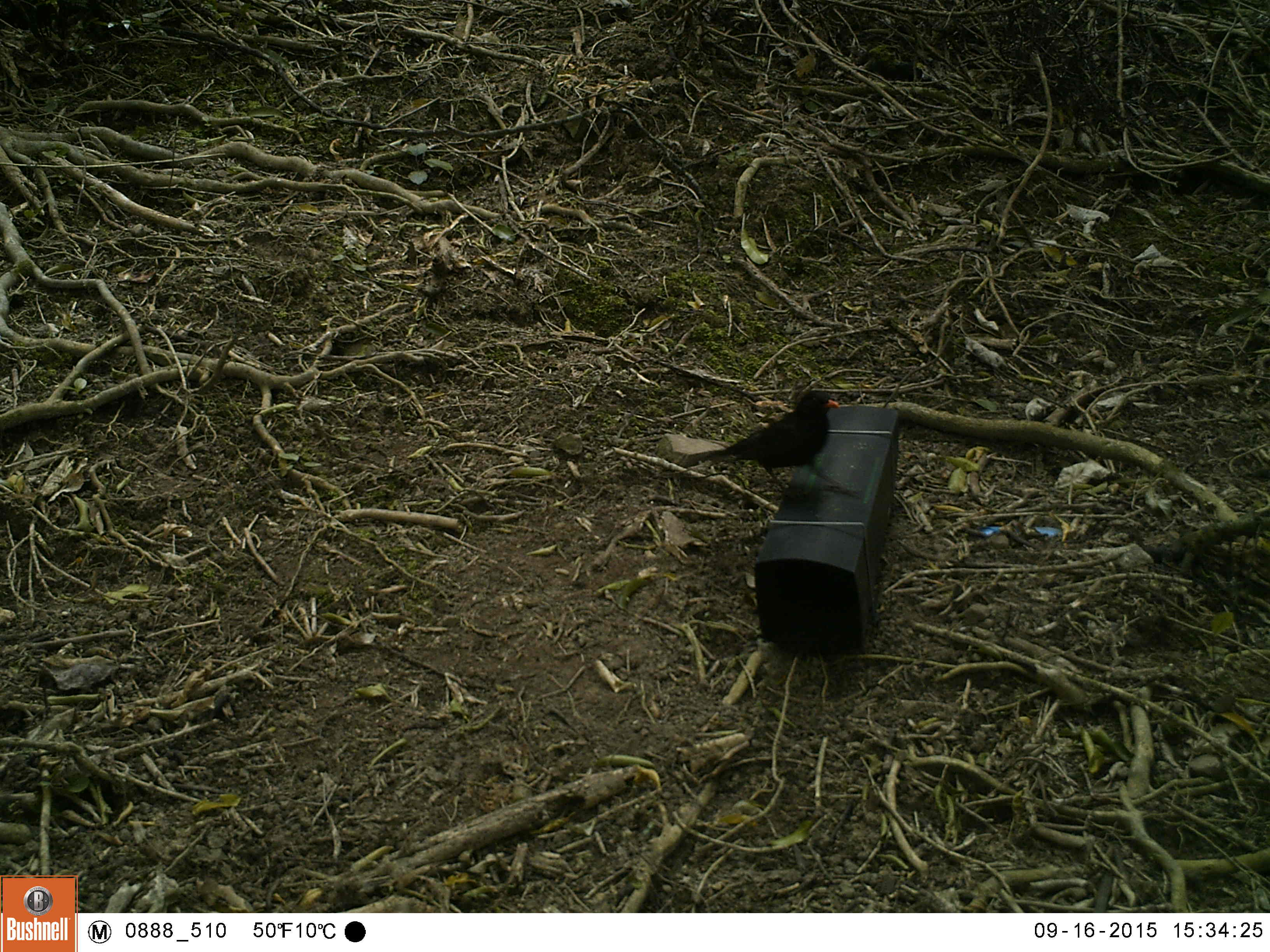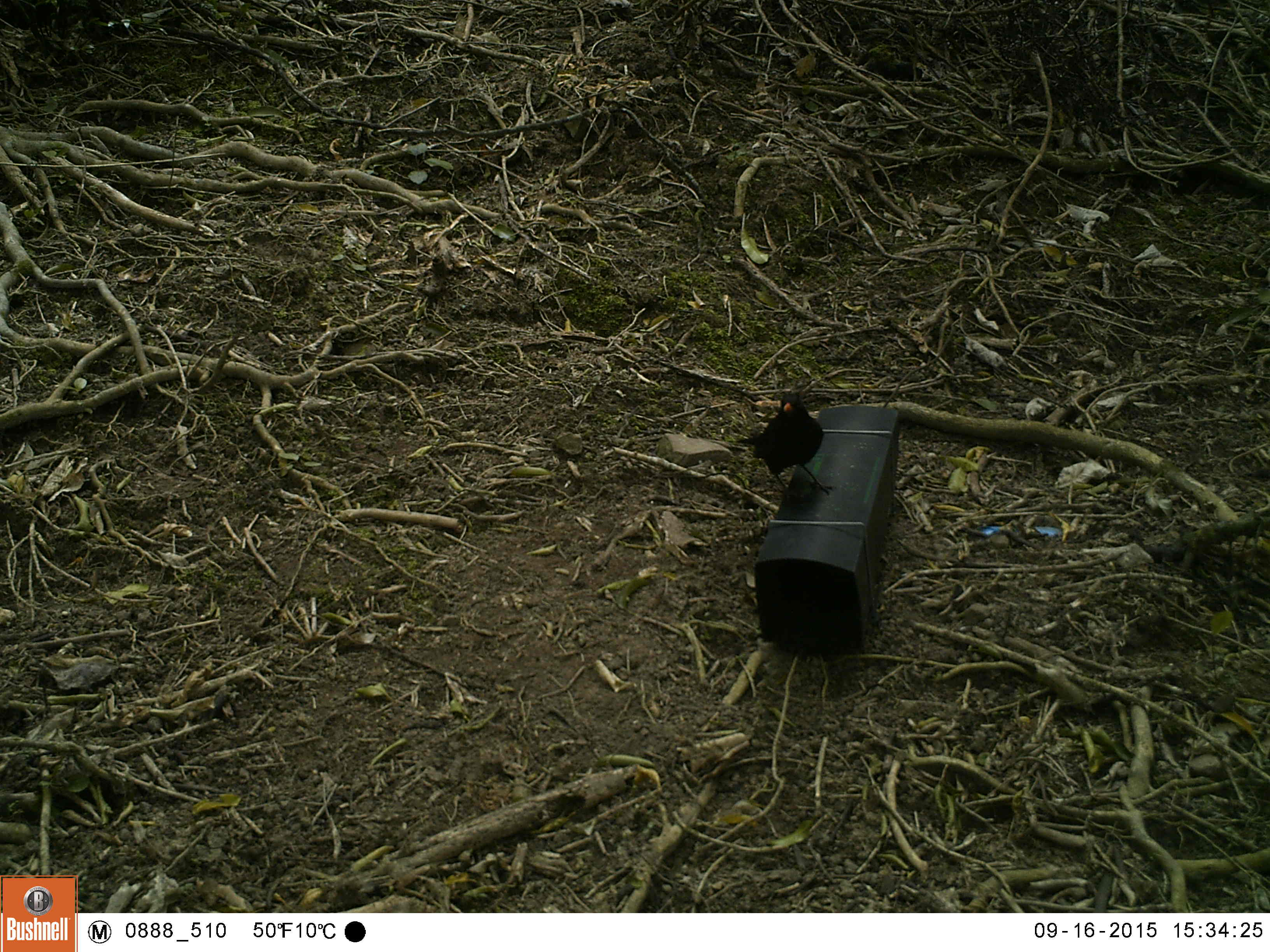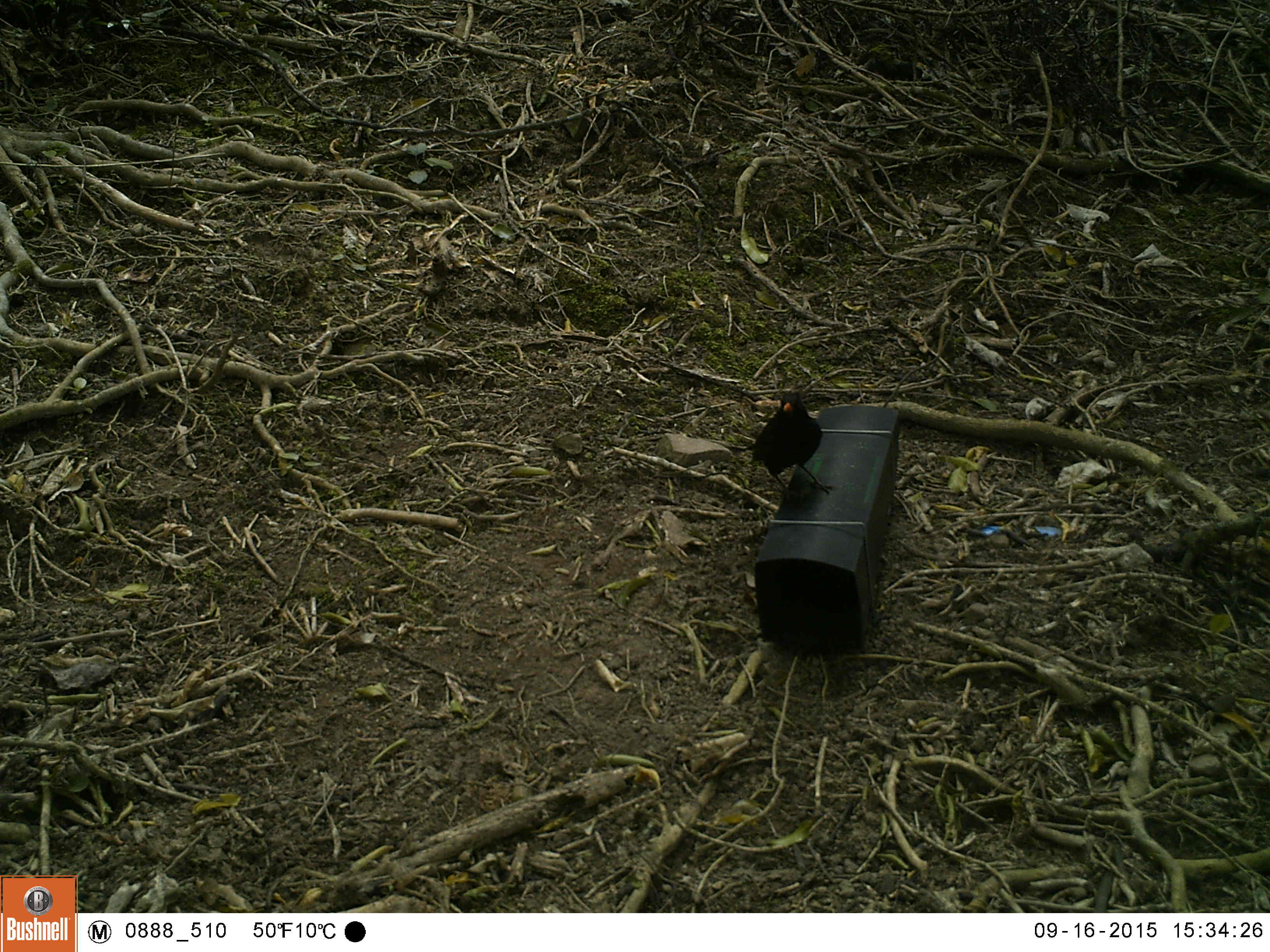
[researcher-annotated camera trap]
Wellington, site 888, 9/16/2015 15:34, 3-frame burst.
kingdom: Animalia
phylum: Chordata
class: Aves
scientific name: Aves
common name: bird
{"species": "bird (Aves)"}